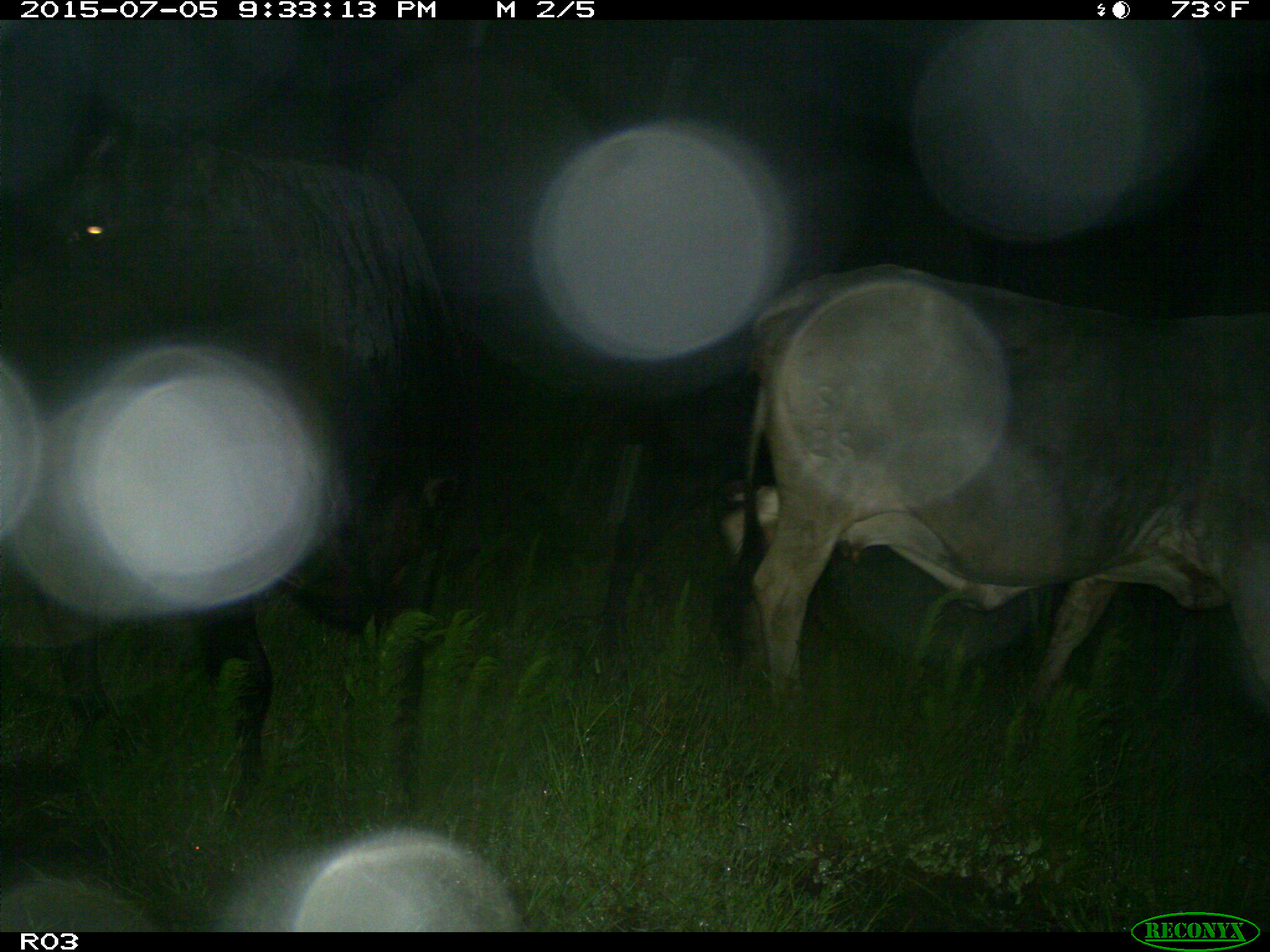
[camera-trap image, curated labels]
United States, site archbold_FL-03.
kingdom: Animalia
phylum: Chordata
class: Mammalia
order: Artiodactyla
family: Bovidae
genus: Bos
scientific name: Bos taurus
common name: domestic cow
Bos taurus (domestic cow).